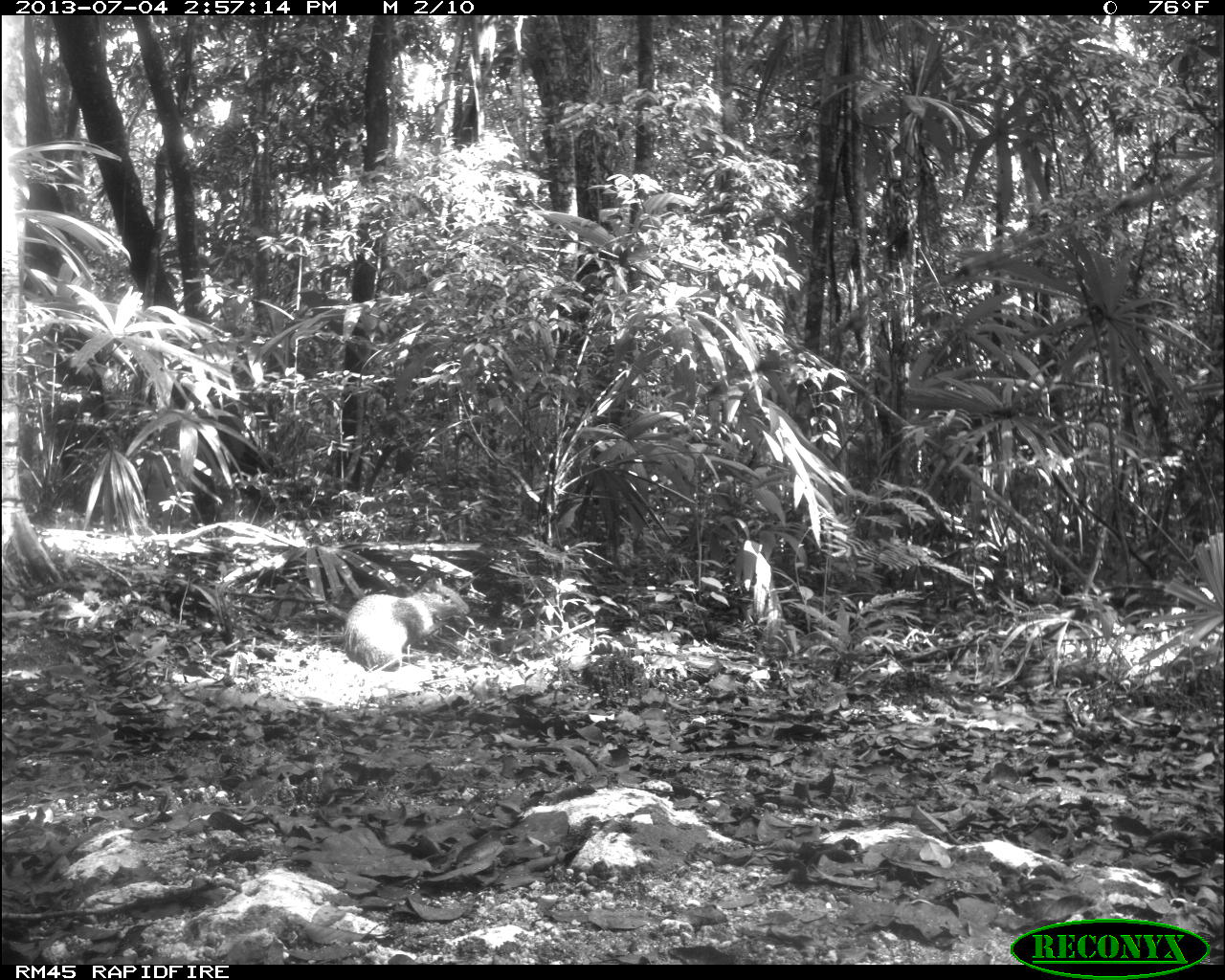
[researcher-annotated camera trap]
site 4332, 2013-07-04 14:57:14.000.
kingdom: Animalia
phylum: Chordata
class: Mammalia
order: Rodentia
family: Dasyproctidae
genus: Dasyprocta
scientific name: Dasyprocta punctata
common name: central american agouti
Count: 1.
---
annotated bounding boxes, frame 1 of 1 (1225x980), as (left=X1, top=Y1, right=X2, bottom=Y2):
dasyprocta punctata: (left=340, top=574, right=470, bottom=672)